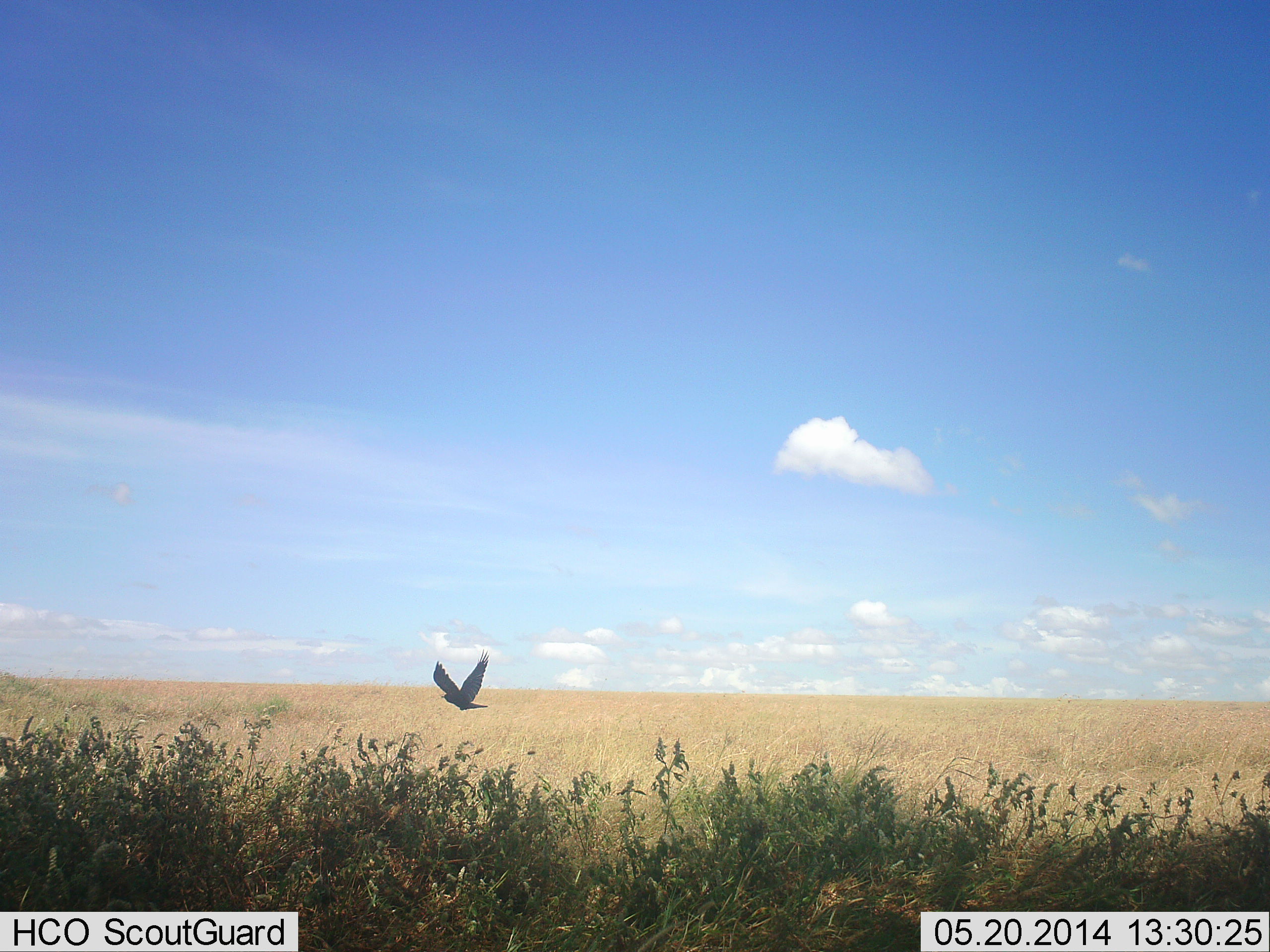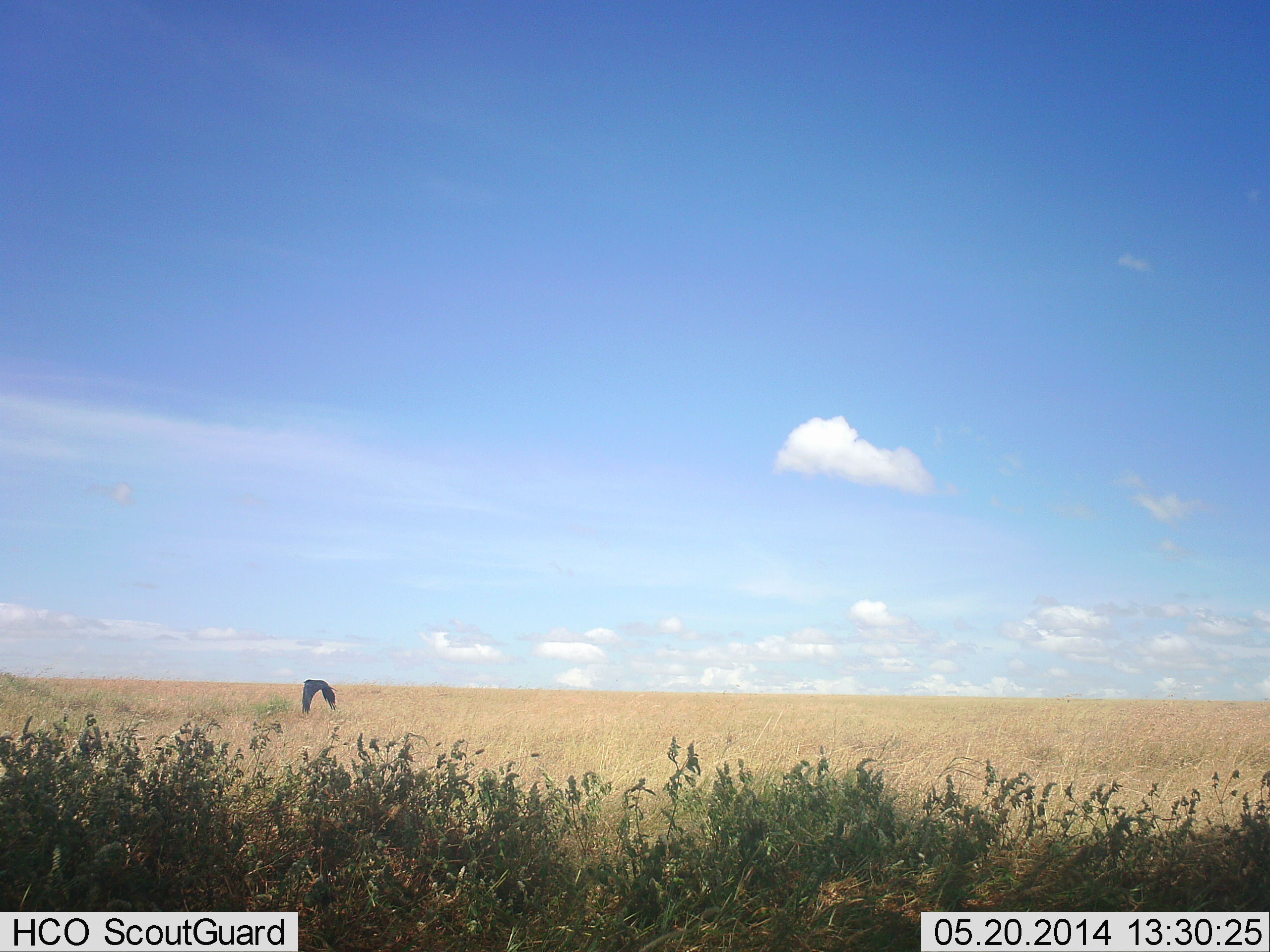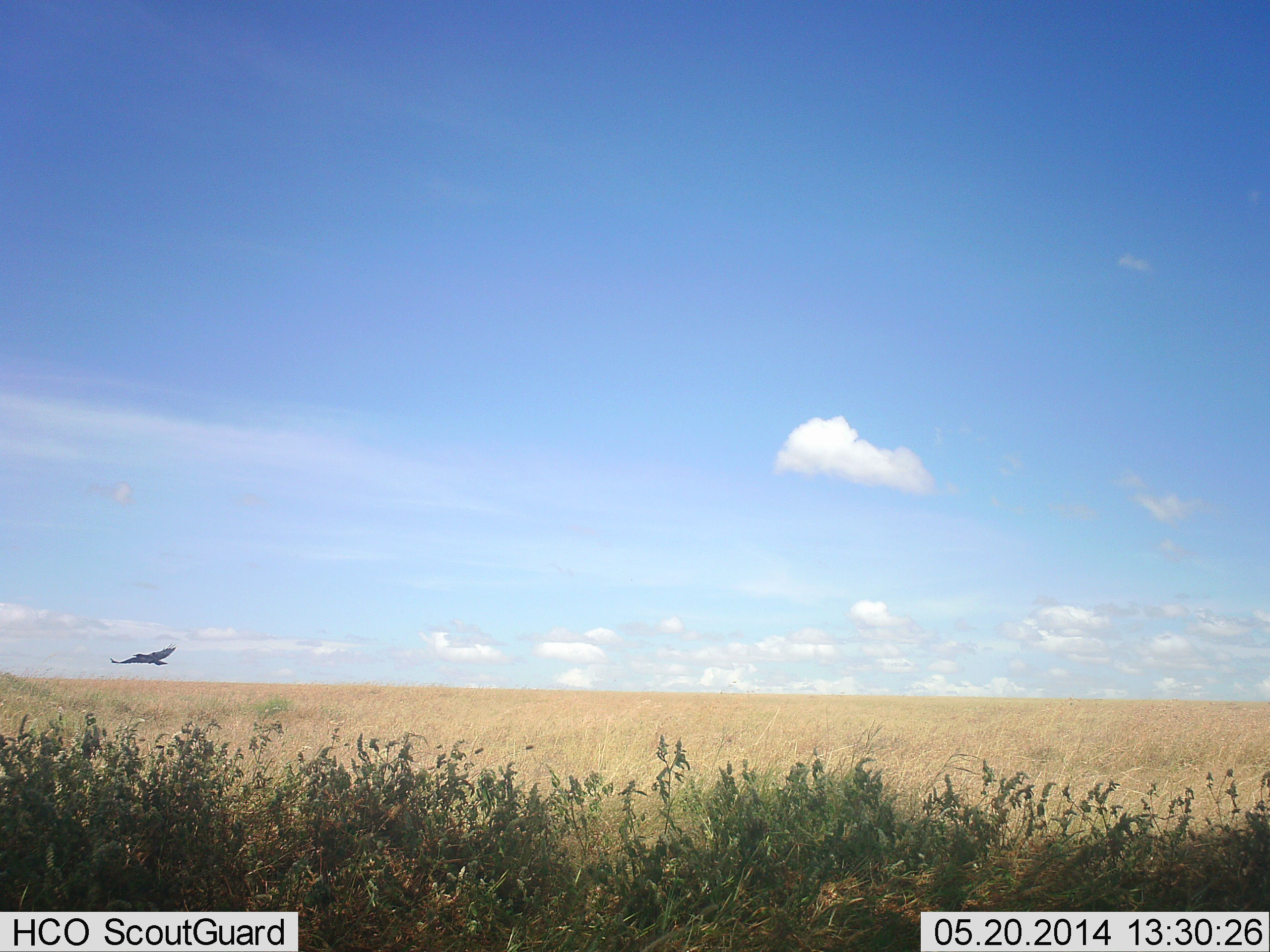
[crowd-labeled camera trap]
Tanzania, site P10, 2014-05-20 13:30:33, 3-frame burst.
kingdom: Animalia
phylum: Chordata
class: Aves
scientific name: Aves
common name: bird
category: otherbird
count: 1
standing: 0%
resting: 0%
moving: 100%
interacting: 0%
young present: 0%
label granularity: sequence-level